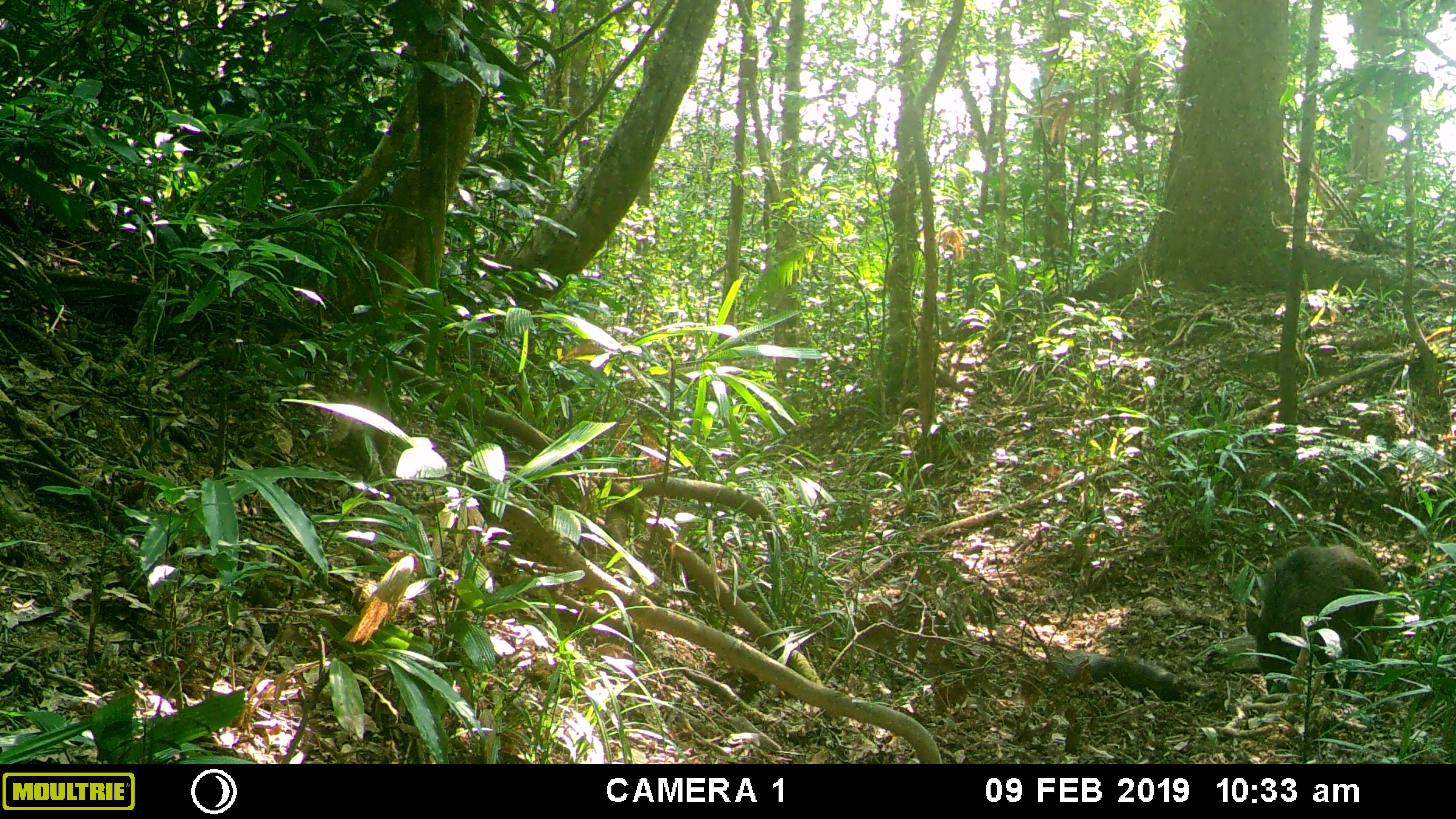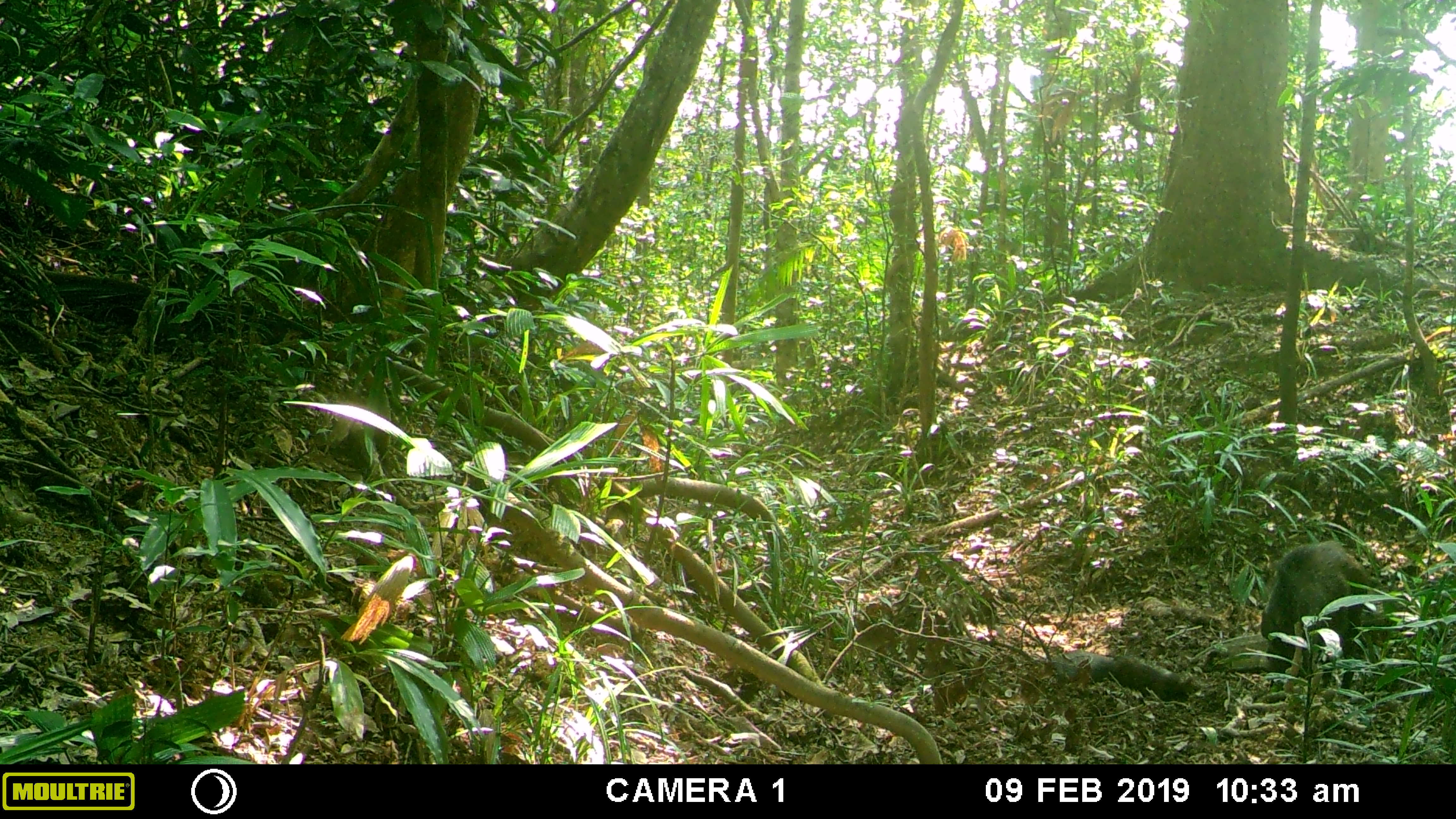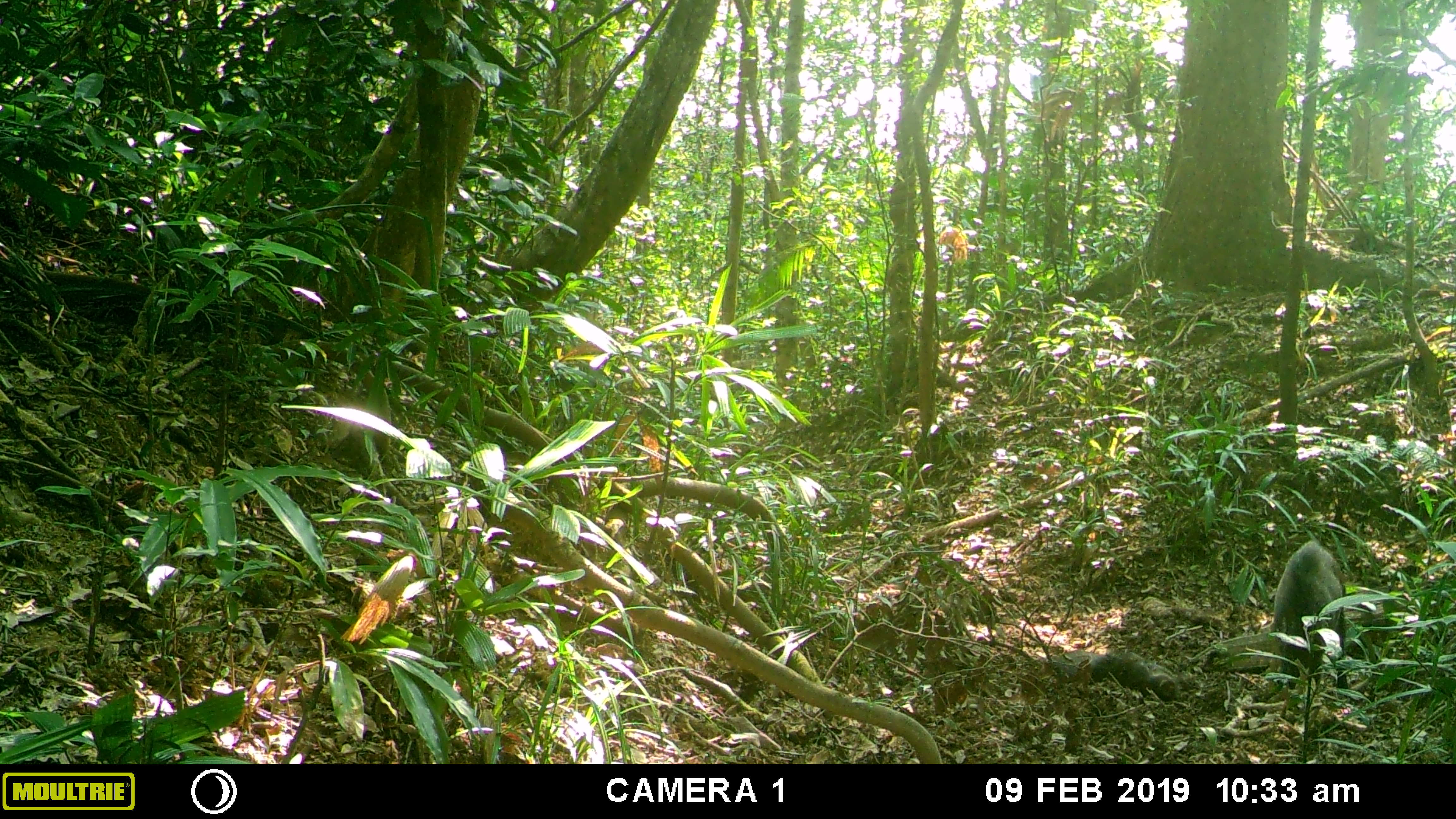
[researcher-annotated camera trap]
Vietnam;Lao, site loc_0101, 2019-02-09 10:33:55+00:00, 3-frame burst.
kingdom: Animalia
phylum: Chordata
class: Mammalia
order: Artiodactyla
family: Suidae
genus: Sus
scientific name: Sus scrofa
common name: eurasian wild pig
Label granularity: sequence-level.